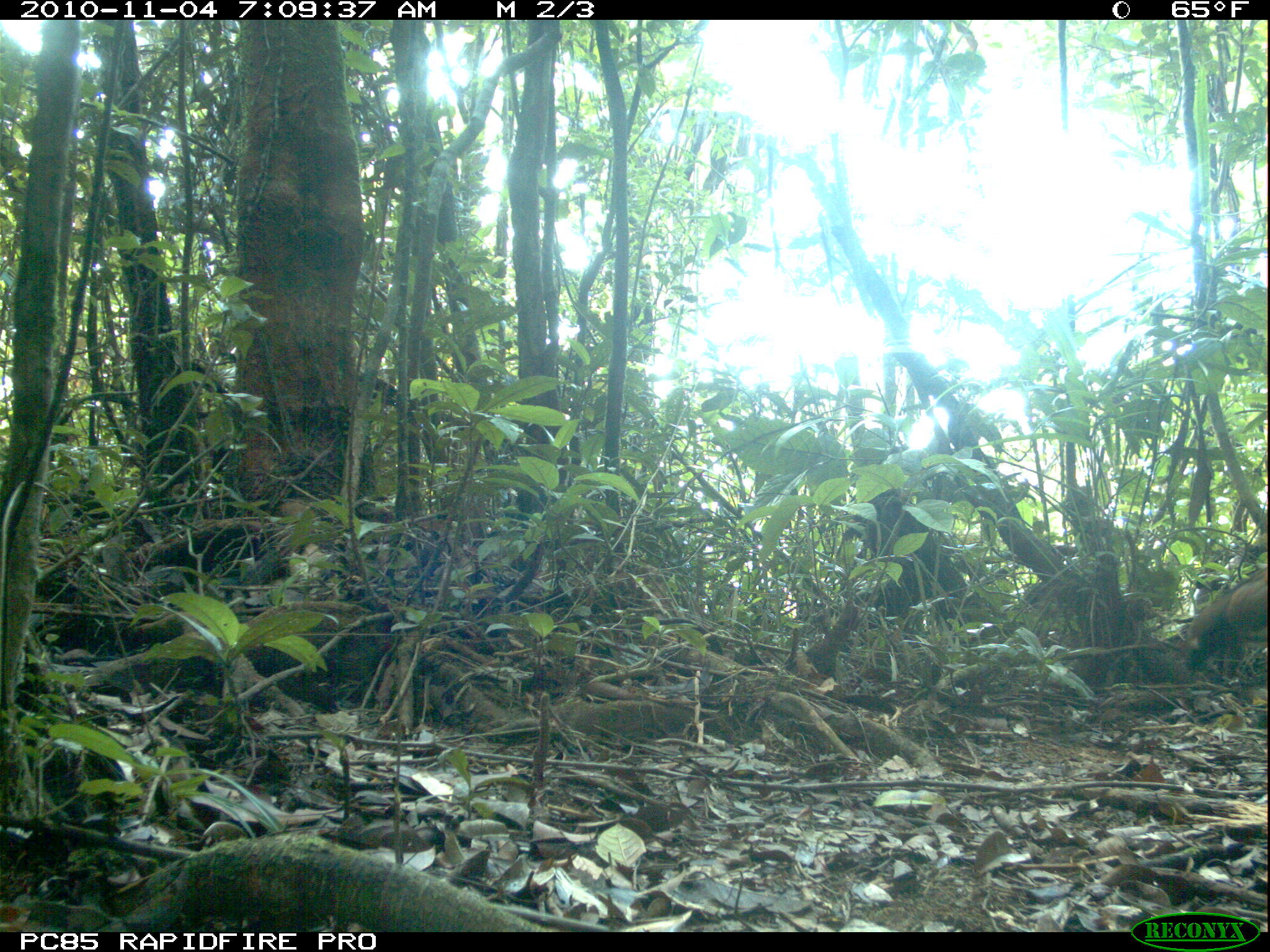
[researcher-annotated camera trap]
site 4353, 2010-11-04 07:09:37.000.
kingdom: Animalia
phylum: Chordata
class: Aves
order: Pelecaniformes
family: Threskiornithidae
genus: Lophotibis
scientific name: Lophotibis cristata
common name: madagascan ibis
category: lophotibis cristataa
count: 1